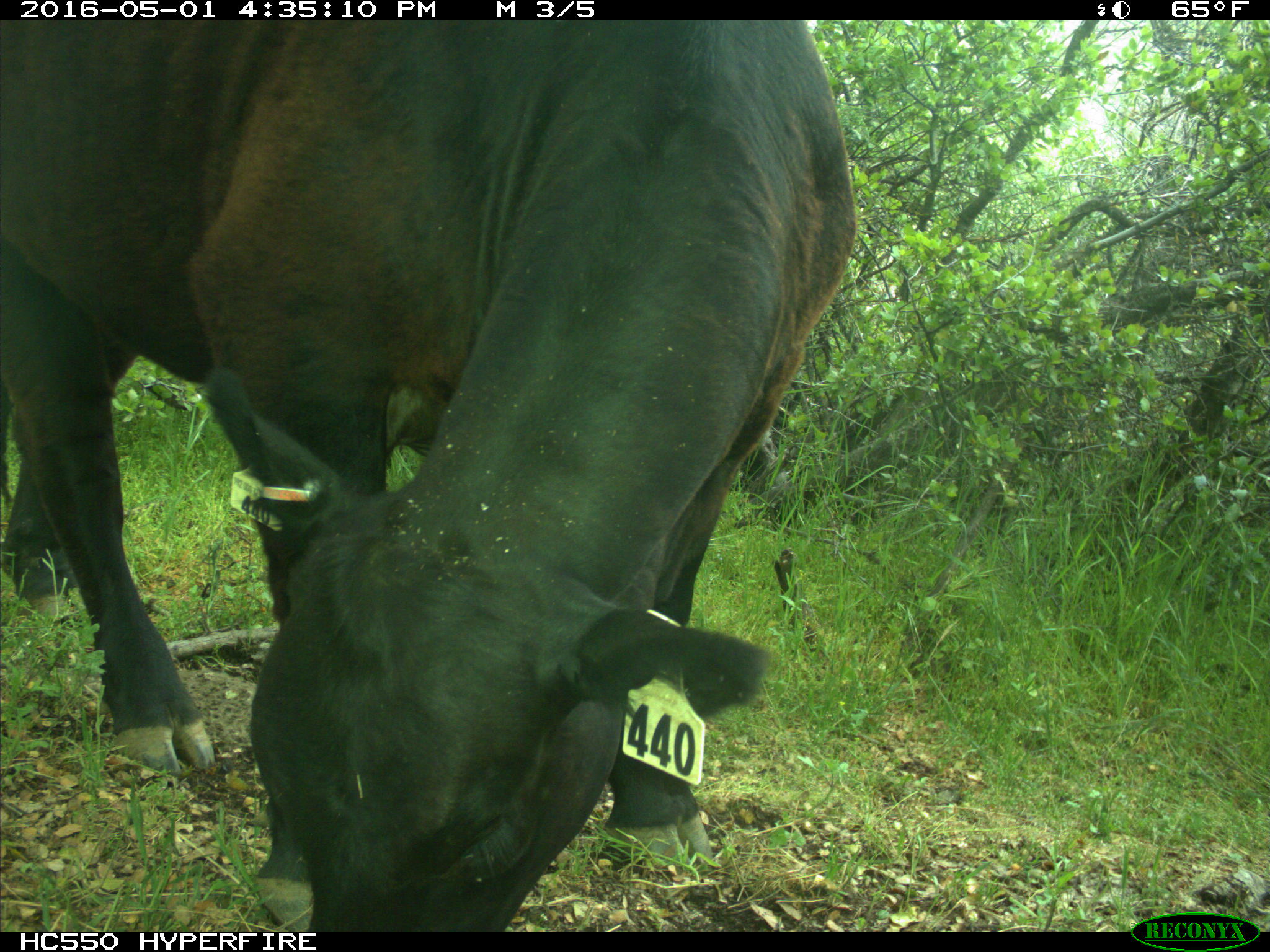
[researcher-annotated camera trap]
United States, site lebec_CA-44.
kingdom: Animalia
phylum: Chordata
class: Mammalia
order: Artiodactyla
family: Bovidae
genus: Bos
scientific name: Bos taurus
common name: domestic cow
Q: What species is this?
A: Bos taurus (domestic cow).